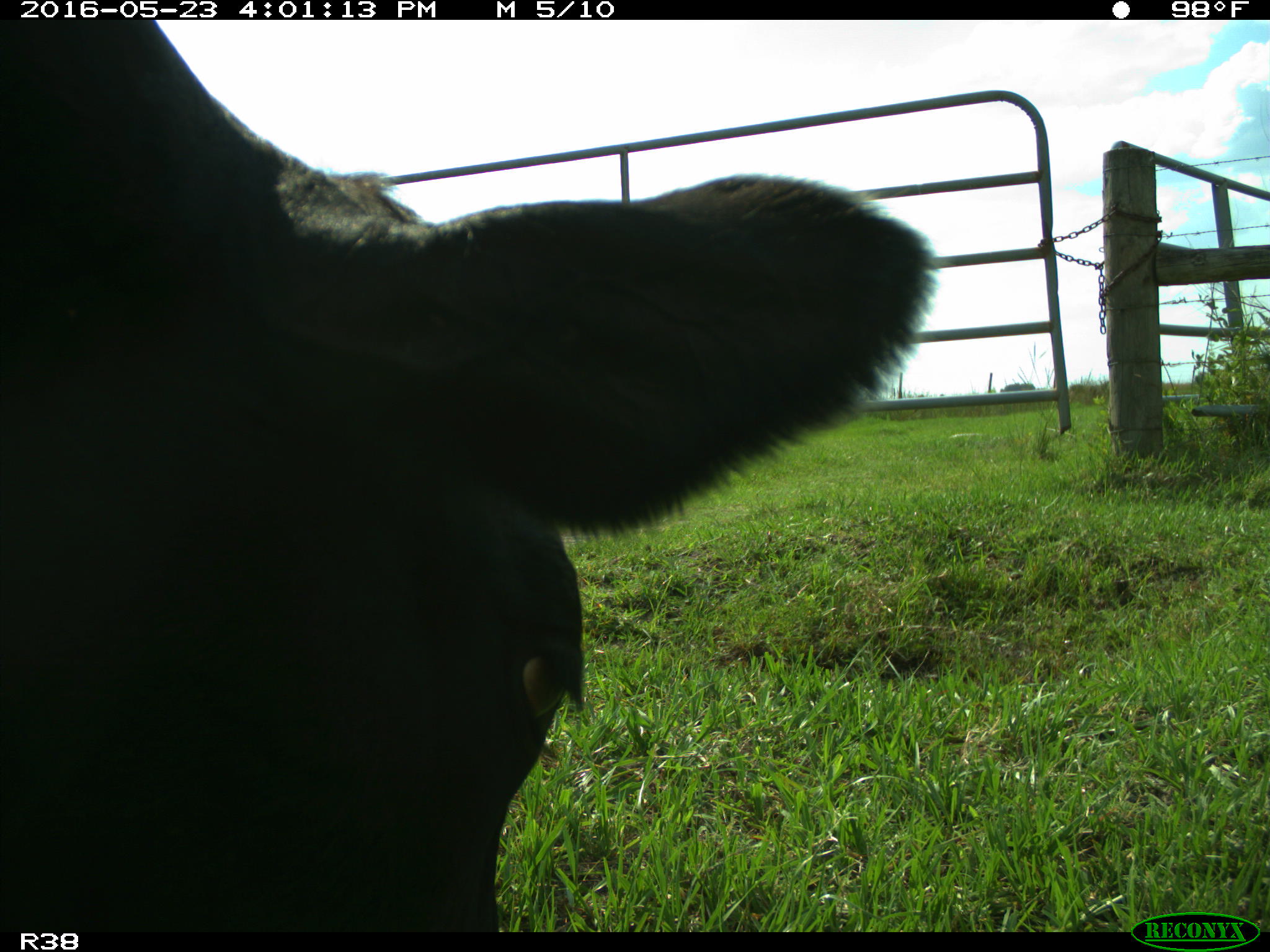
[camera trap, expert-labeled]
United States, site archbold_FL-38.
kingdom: Animalia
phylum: Chordata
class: Mammalia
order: Artiodactyla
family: Bovidae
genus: Bos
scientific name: Bos taurus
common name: domestic cow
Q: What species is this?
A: Bos taurus (domestic cow).